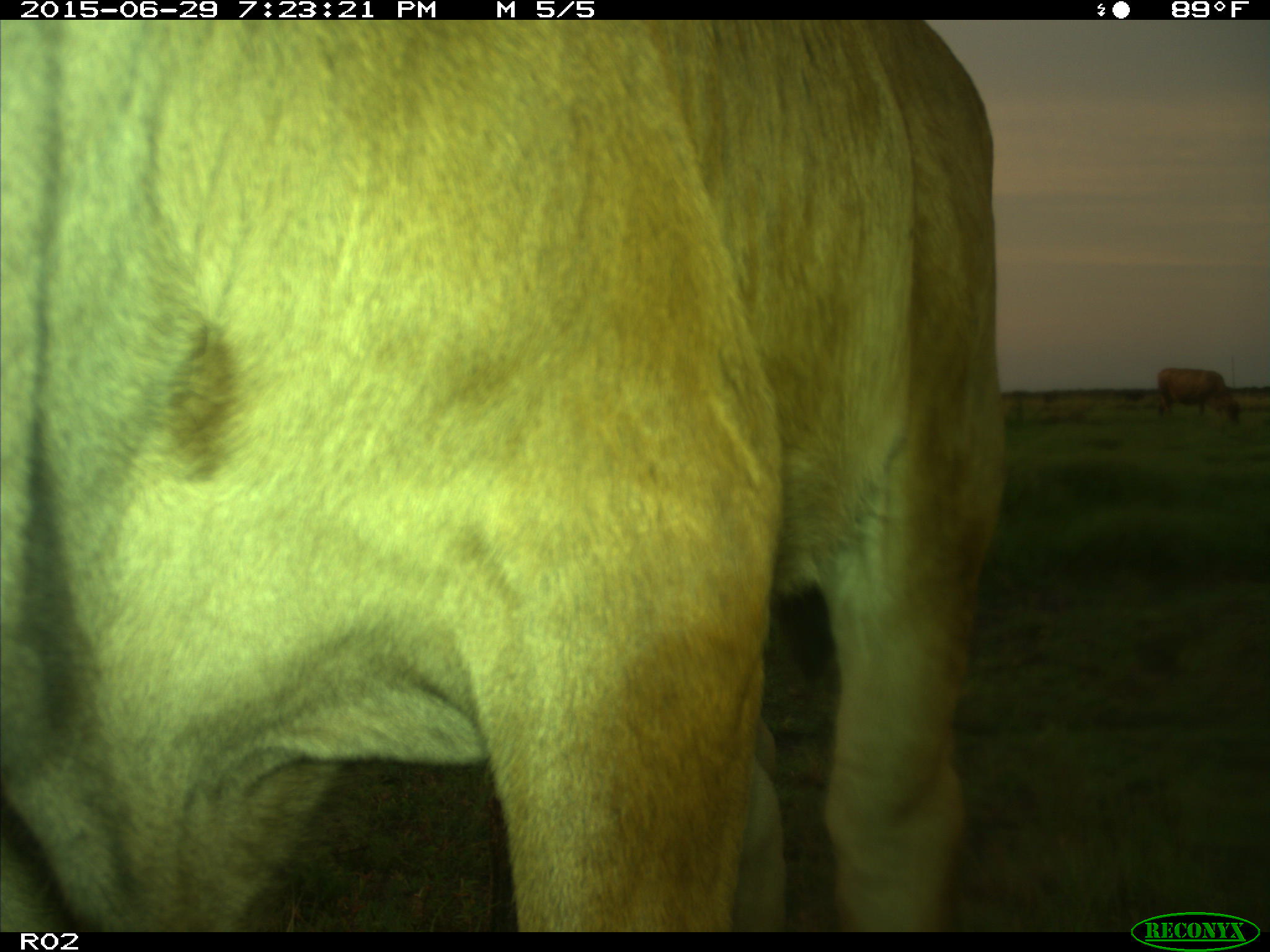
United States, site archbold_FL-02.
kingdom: Animalia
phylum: Chordata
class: Mammalia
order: Artiodactyla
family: Bovidae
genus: Bos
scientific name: Bos taurus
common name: domestic cow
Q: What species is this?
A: Bos taurus (domestic cow).